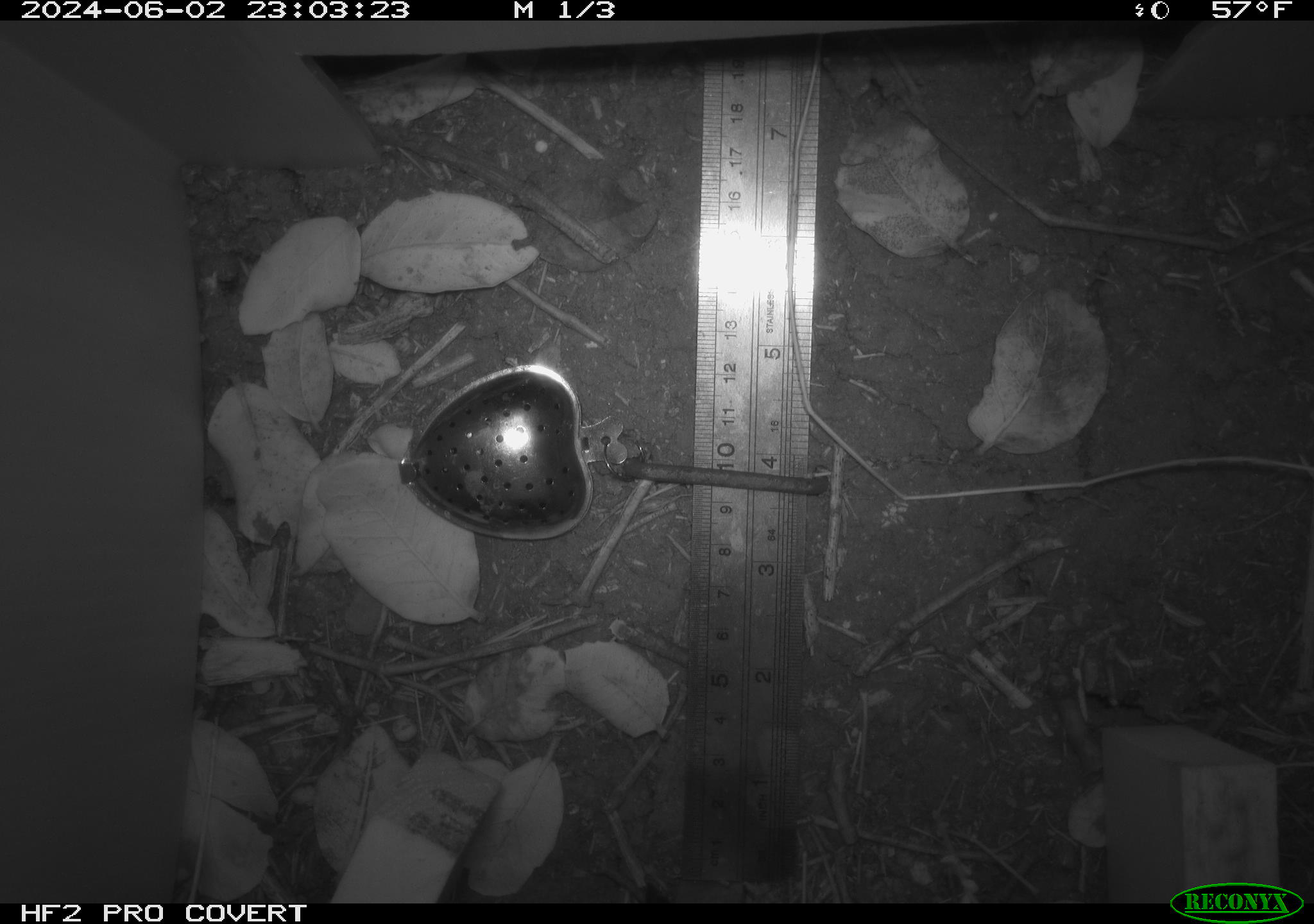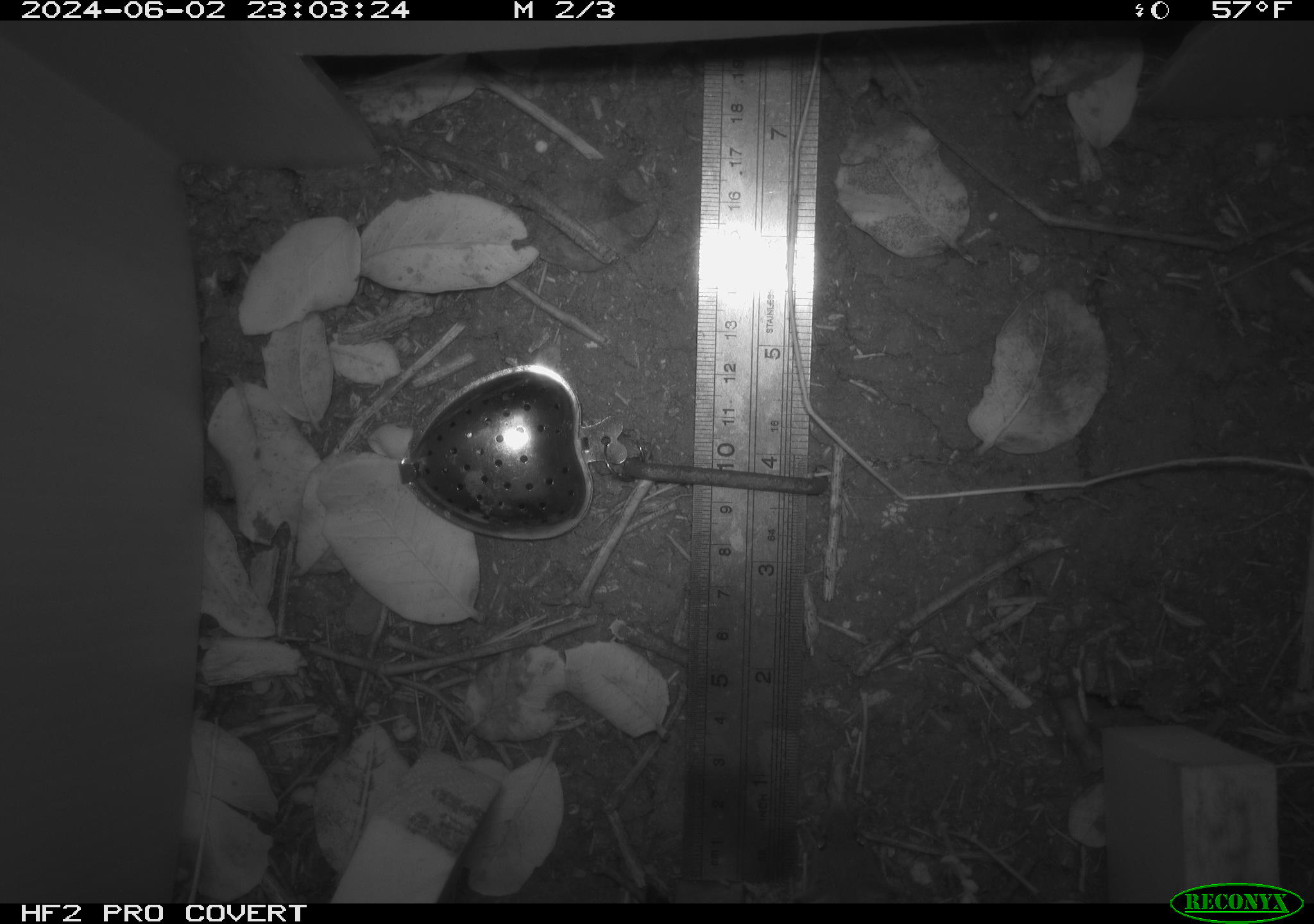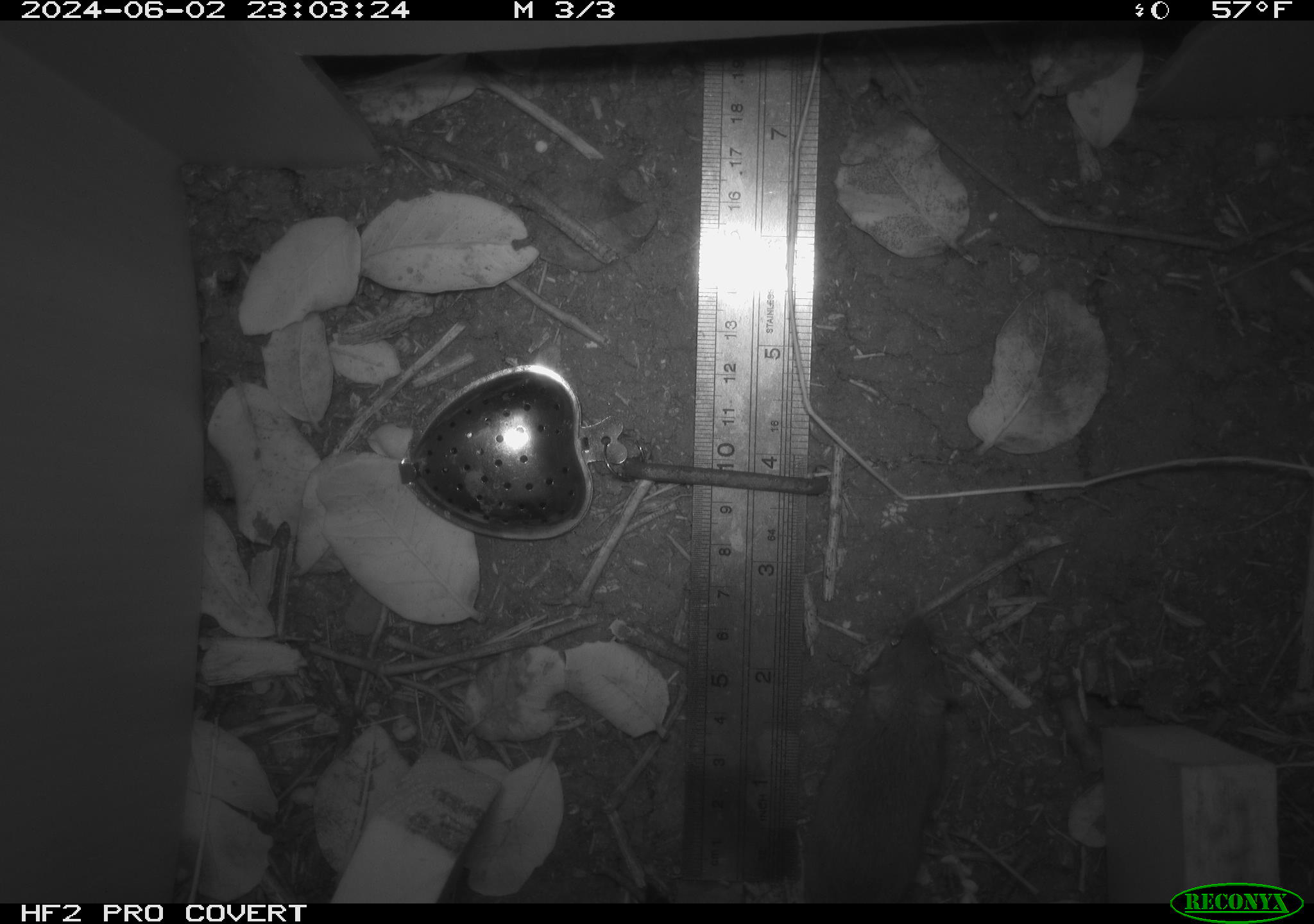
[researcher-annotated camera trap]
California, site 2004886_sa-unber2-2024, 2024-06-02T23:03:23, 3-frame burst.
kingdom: Animalia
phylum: Chordata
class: Mammalia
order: Rodentia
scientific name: Rodentia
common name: mouse species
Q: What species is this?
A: Mouse species (Rodentia).